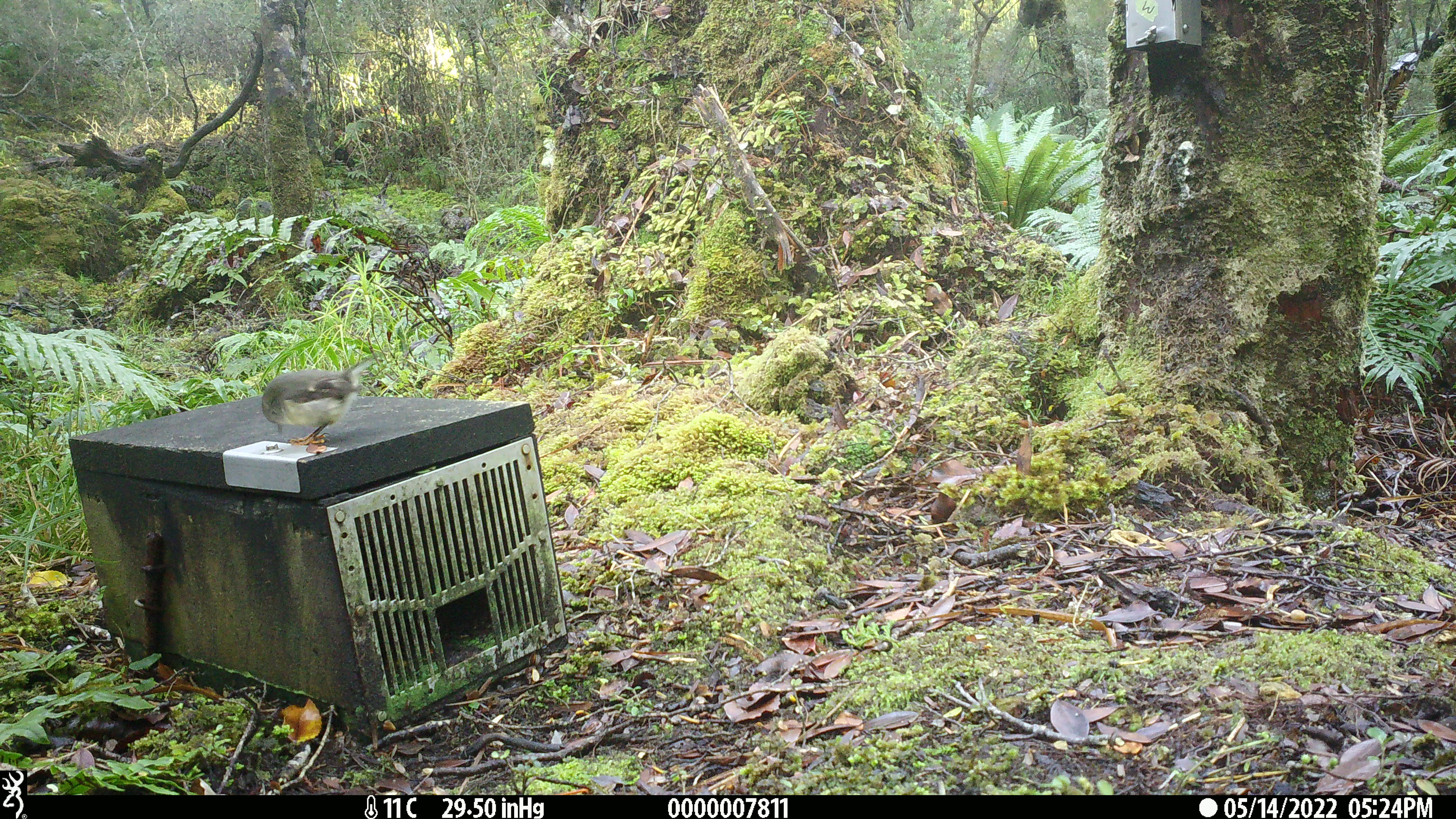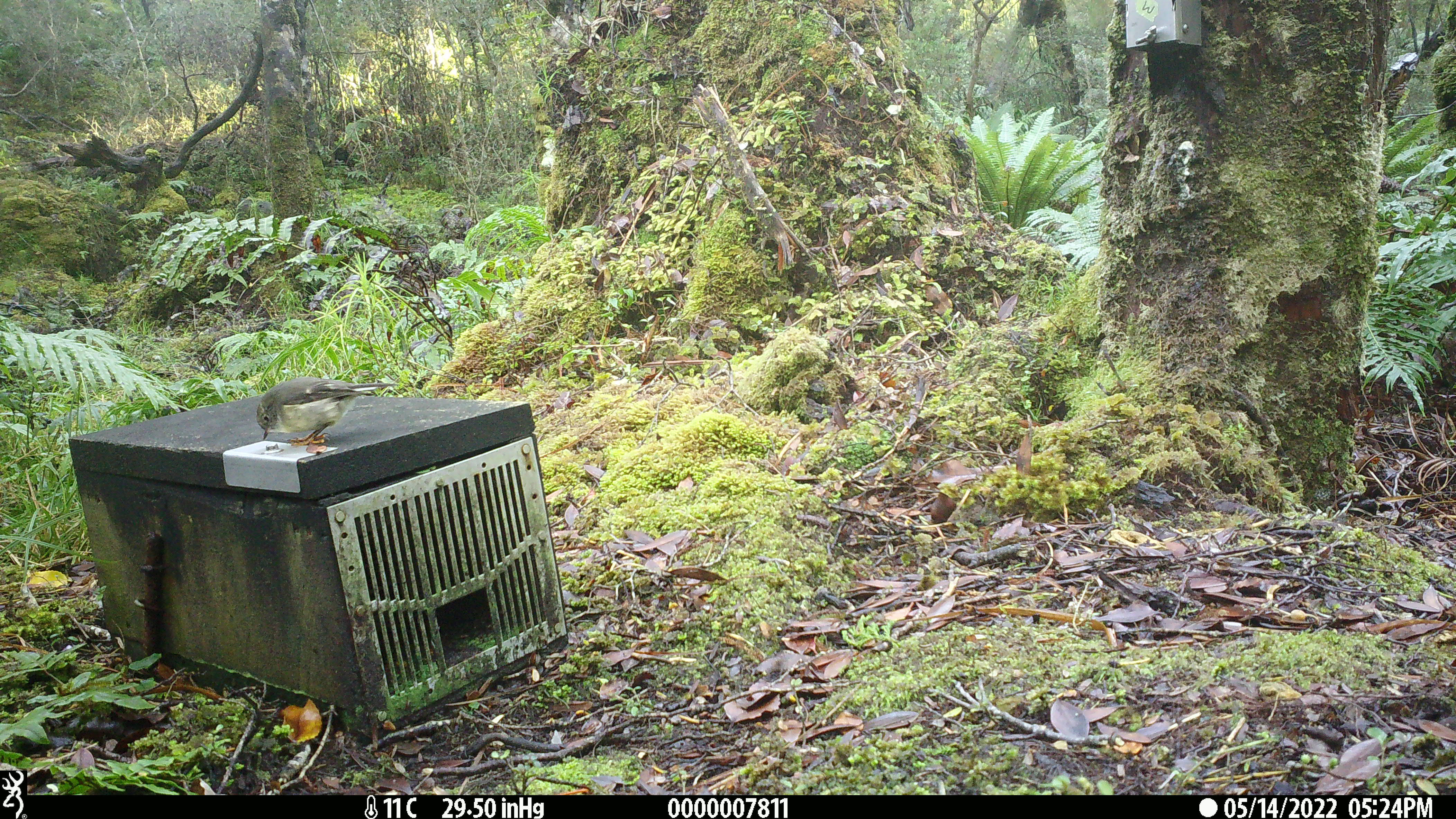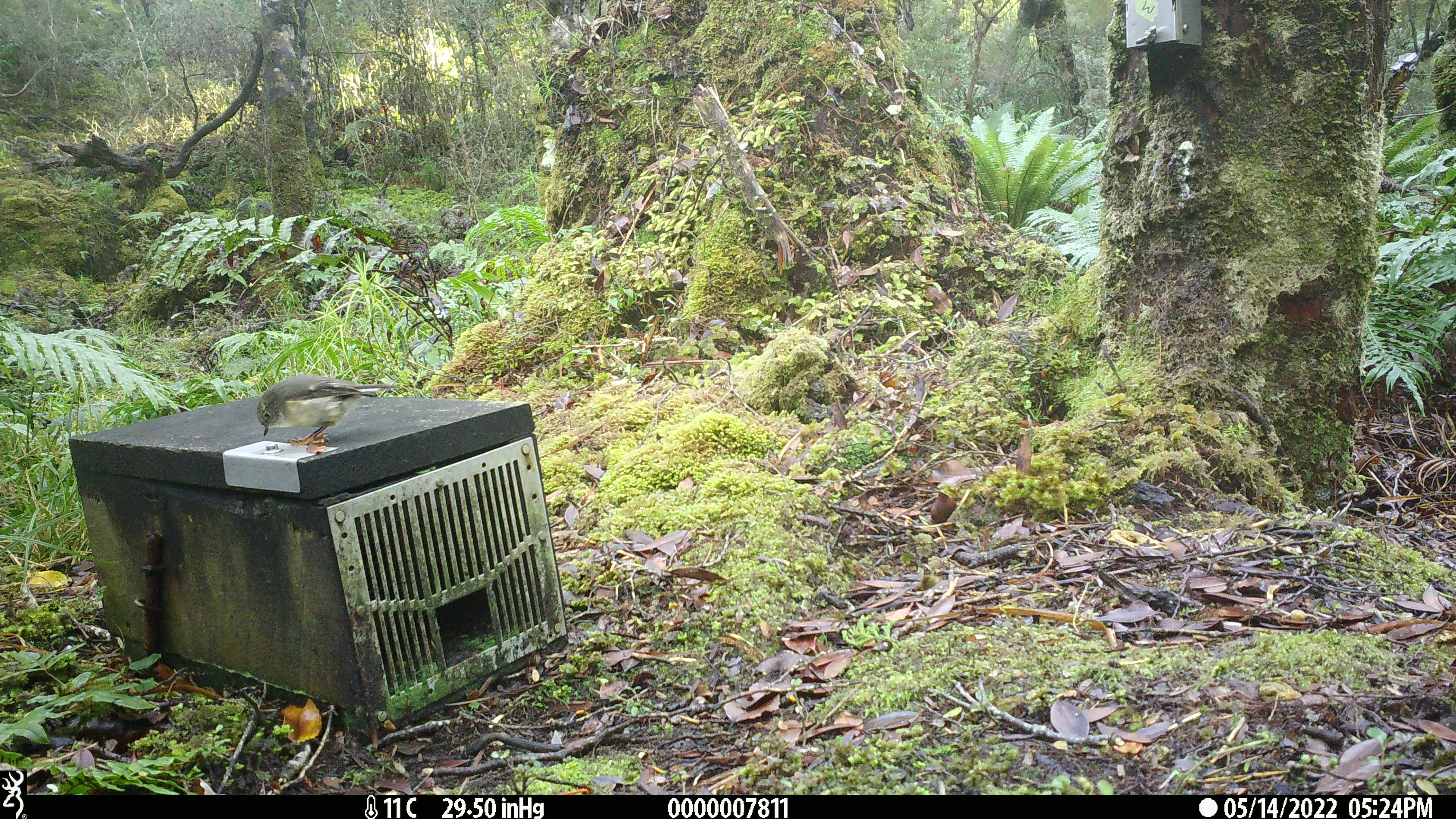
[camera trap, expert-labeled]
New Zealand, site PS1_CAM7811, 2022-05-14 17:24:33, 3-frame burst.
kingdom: Animalia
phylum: Chordata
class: Aves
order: Passeriformes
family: Petroicidae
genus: Petroica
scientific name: Petroica macrocephala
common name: tomtit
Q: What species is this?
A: Tomtit (Petroica macrocephala).